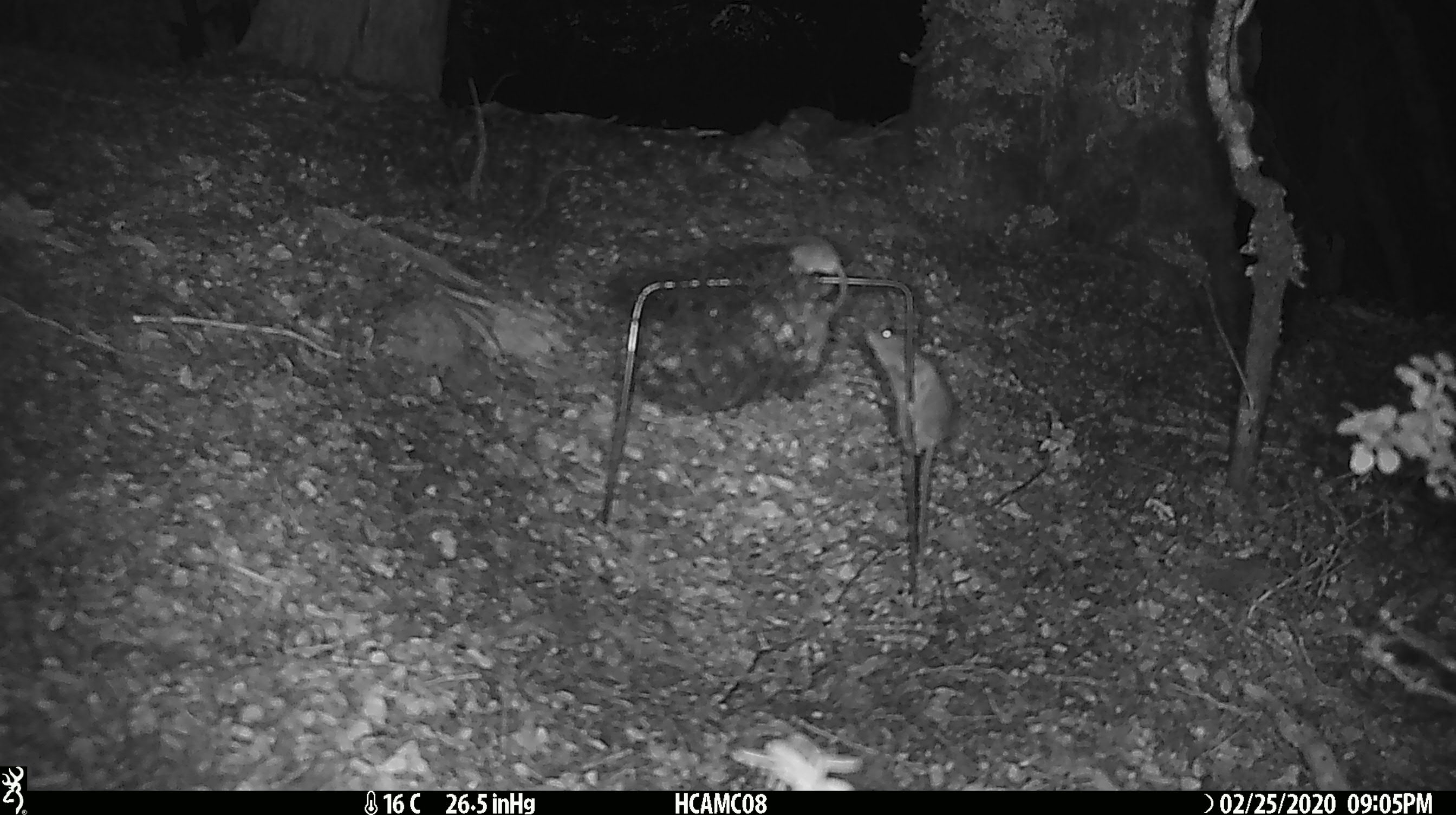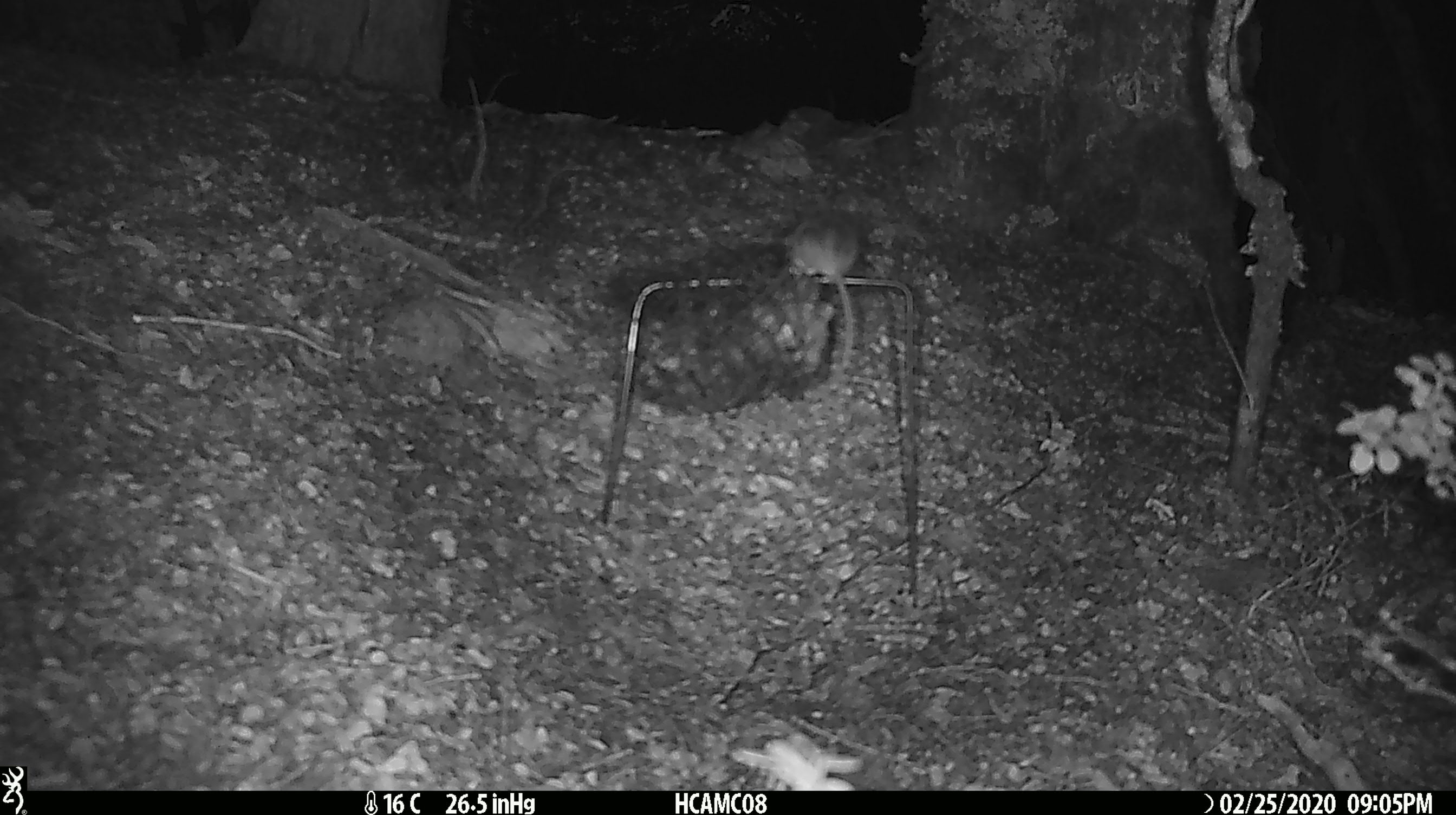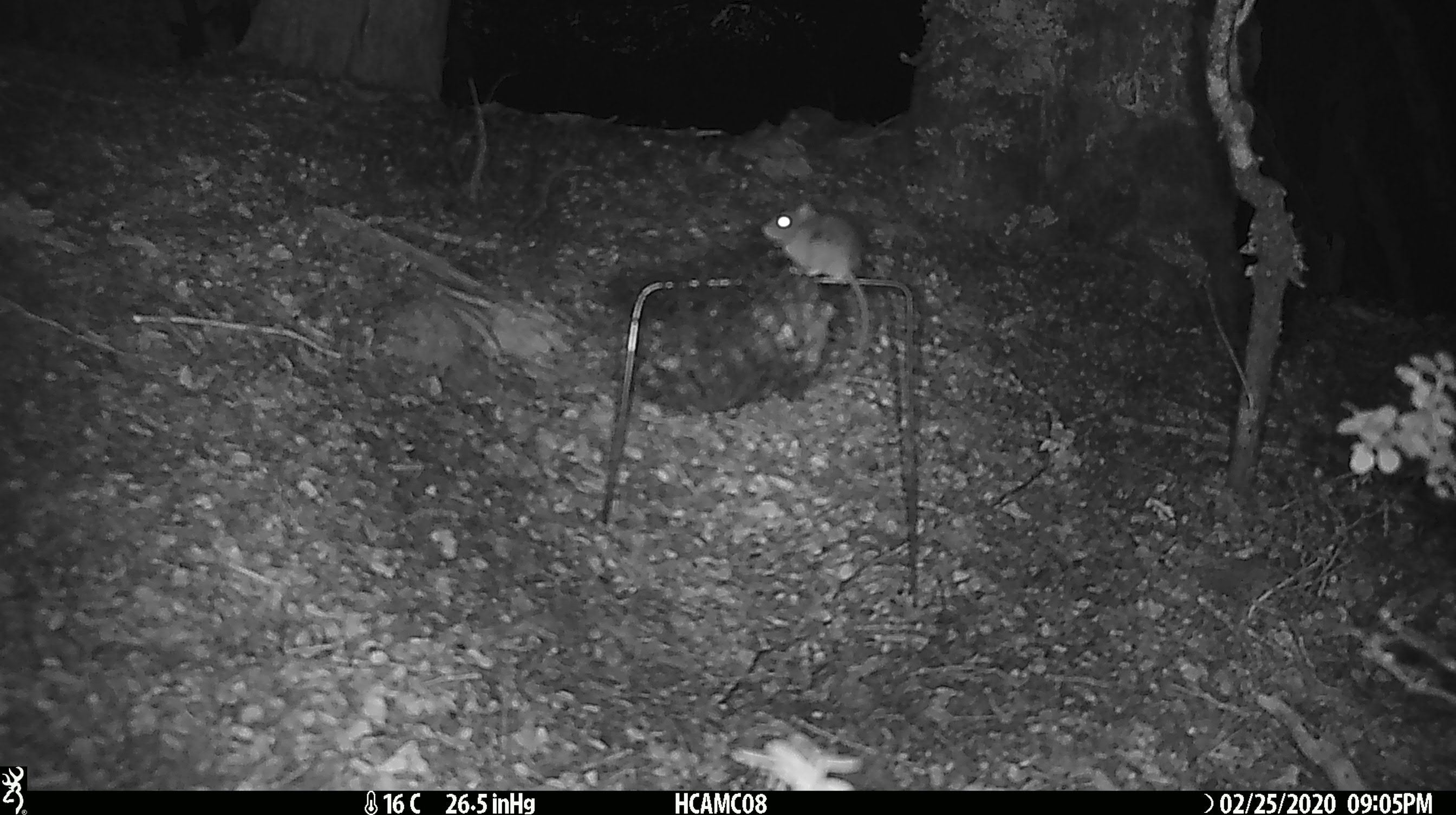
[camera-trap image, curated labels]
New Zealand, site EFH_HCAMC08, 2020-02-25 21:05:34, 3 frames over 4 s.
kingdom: Animalia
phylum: Chordata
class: Mammalia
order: Rodentia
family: Muridae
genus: Mus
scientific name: Mus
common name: mouse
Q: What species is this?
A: Mouse (Mus).